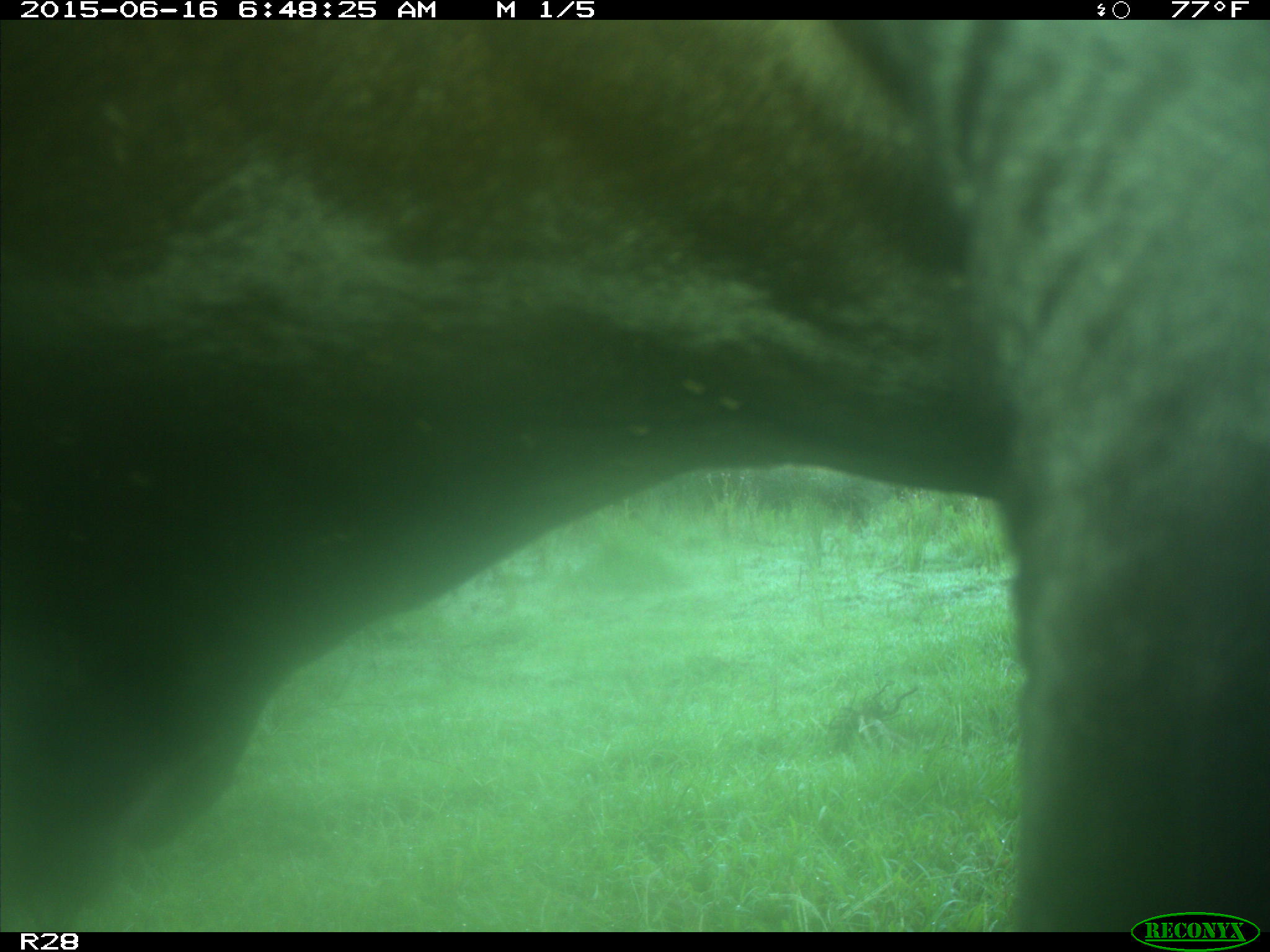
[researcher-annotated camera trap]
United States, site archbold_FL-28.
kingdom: Animalia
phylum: Chordata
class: Mammalia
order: Artiodactyla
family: Bovidae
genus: Bos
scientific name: Bos taurus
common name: domestic cow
Bos taurus (domestic cow).